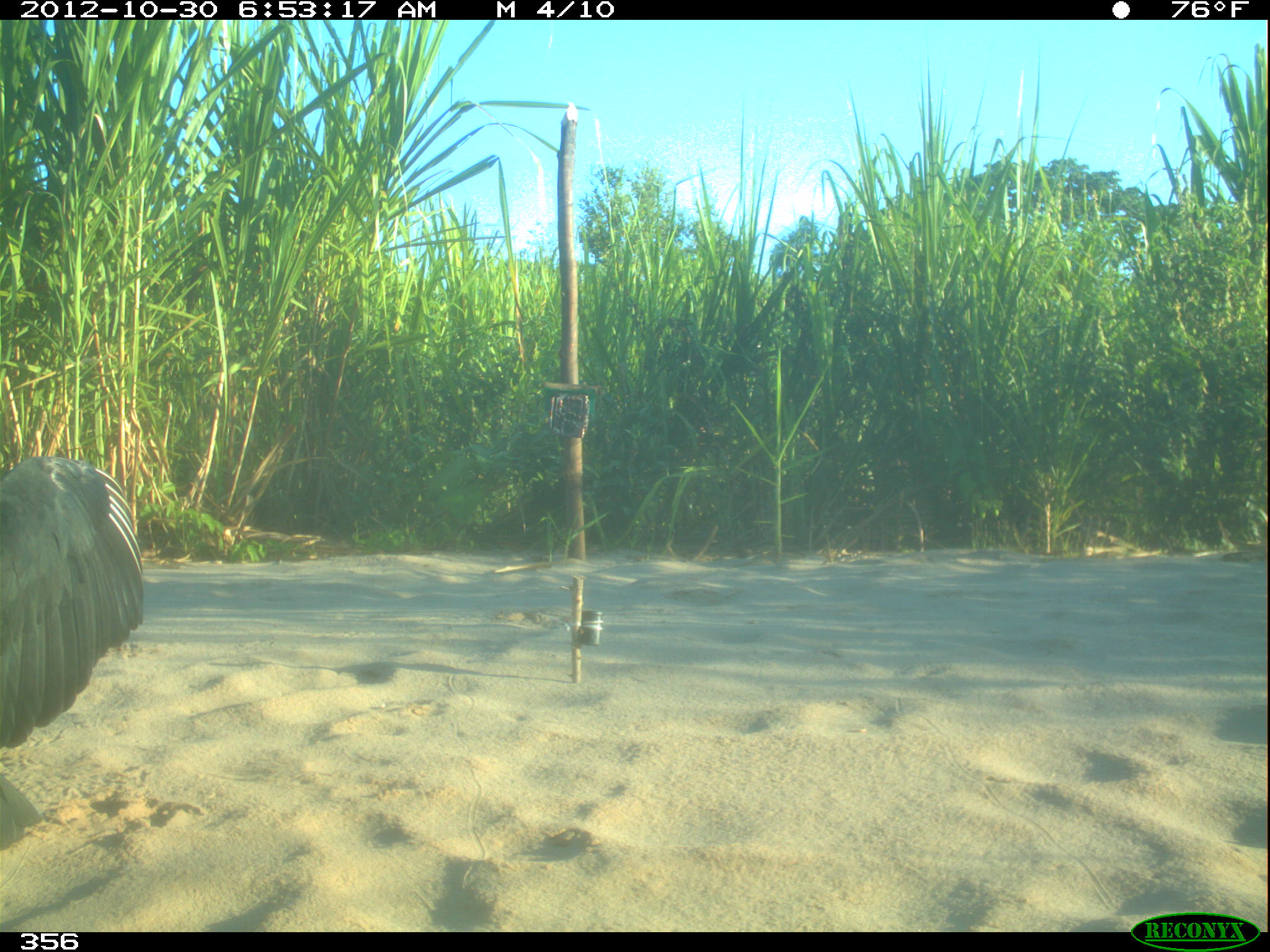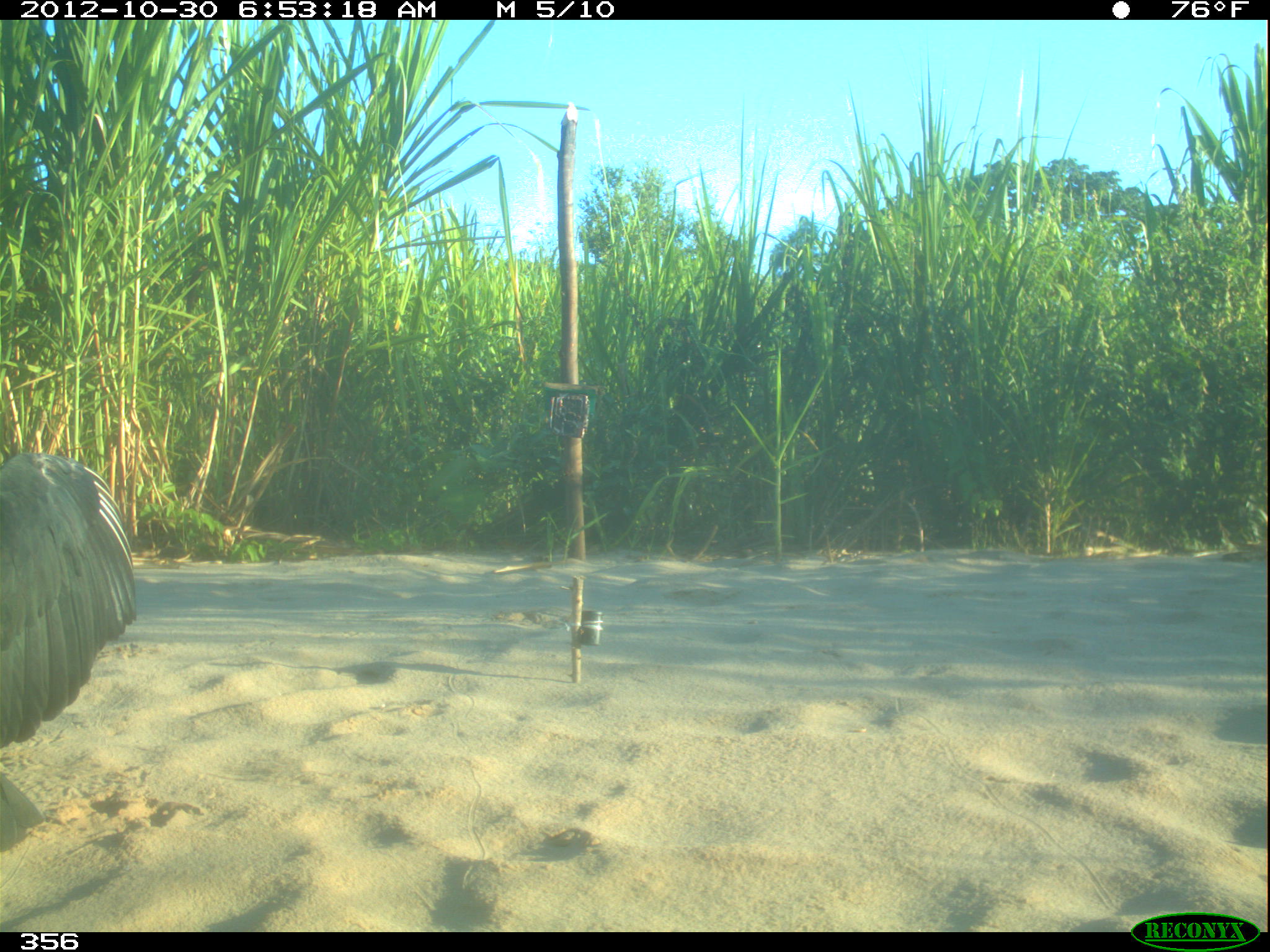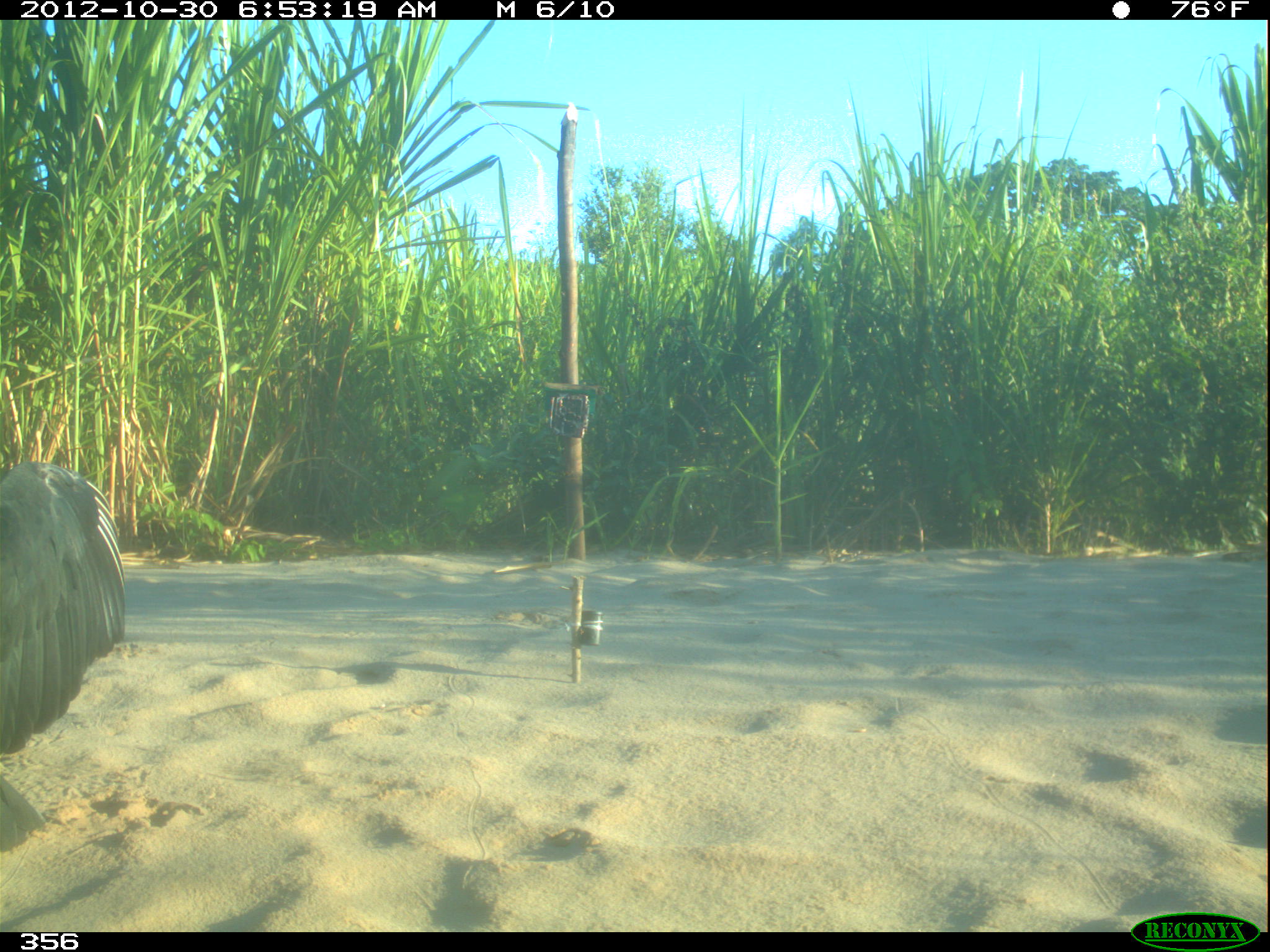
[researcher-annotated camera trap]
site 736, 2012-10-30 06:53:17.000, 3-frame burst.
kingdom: Animalia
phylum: Chordata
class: Aves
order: Cathartiformes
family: Cathartidae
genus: Coragyps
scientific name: Coragyps atratus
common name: black vulture